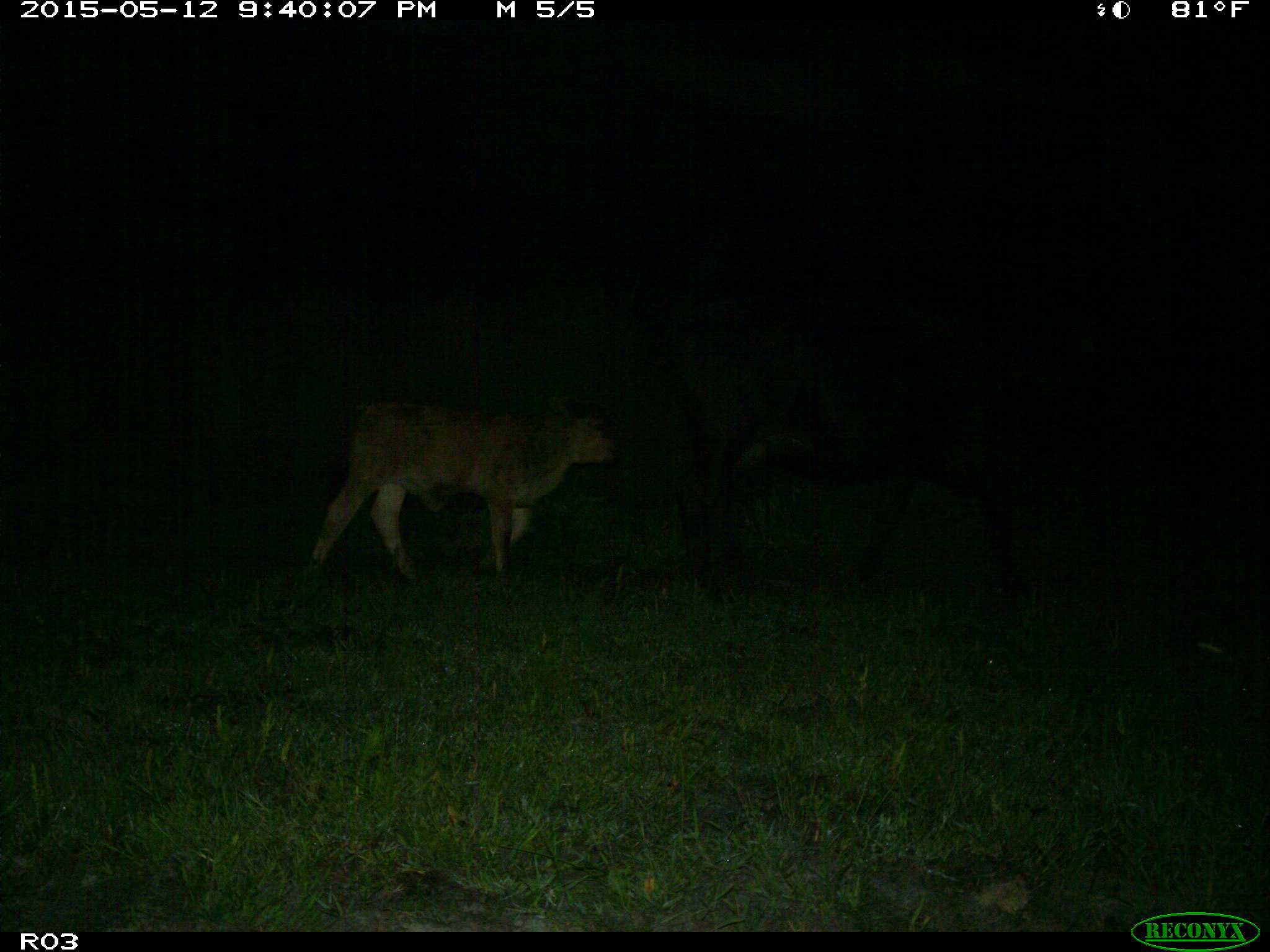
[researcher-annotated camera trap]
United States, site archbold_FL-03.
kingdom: Animalia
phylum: Chordata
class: Mammalia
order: Artiodactyla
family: Bovidae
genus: Bos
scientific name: Bos taurus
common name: domestic cow